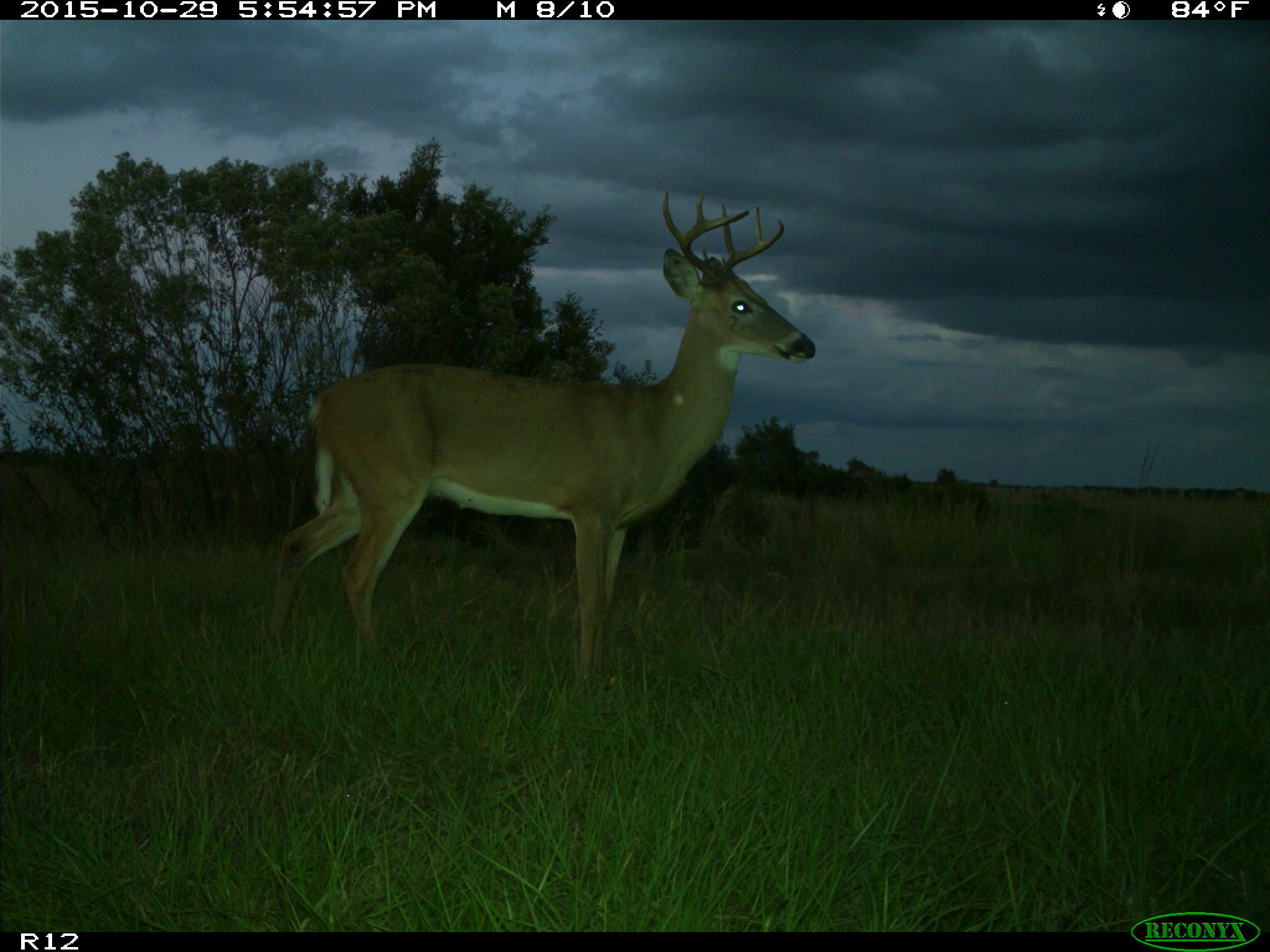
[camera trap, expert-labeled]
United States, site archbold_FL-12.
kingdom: Animalia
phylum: Chordata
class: Mammalia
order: Artiodactyla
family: Cervidae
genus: Odocoileus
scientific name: Odocoileus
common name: deer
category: unidentified deer